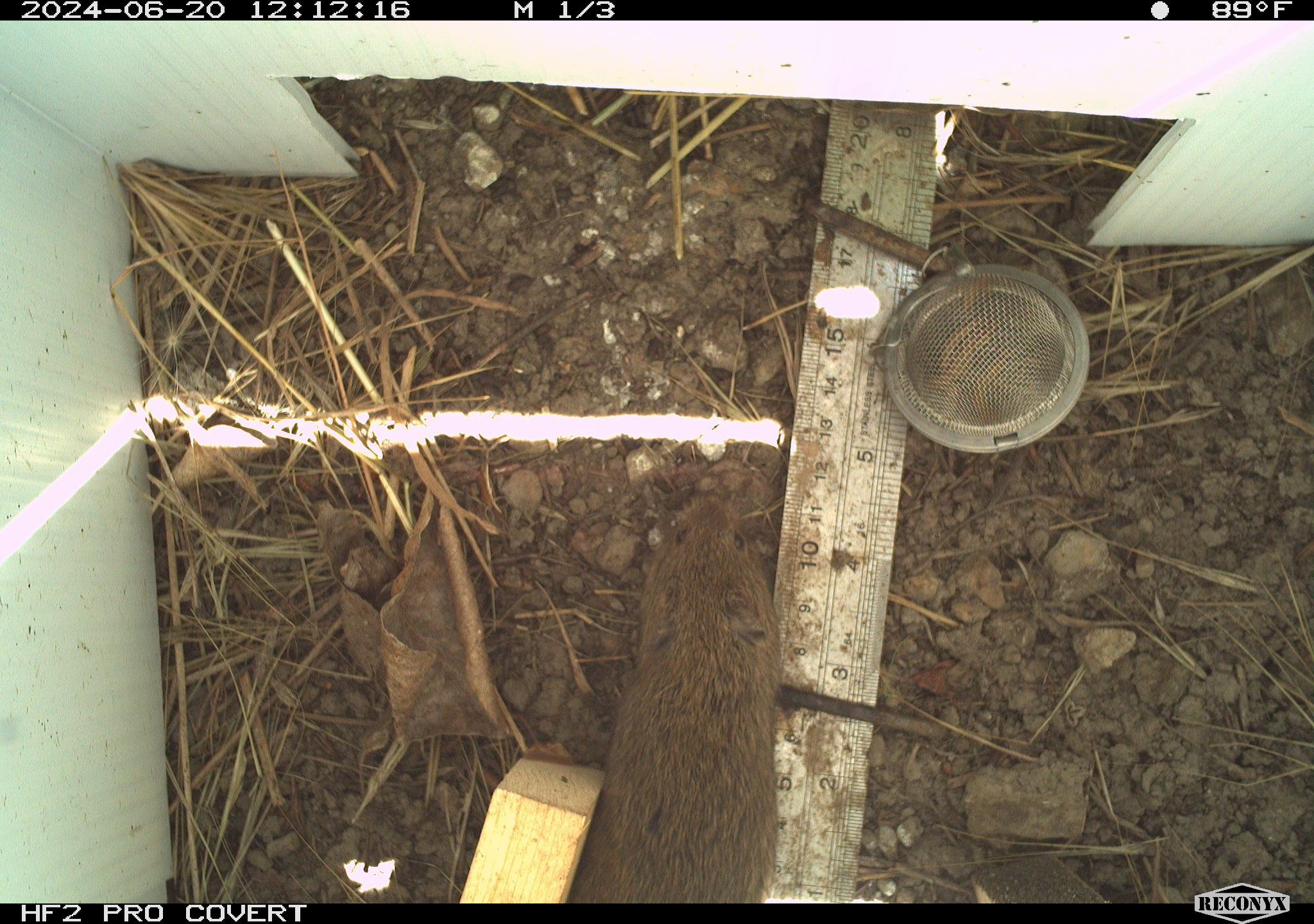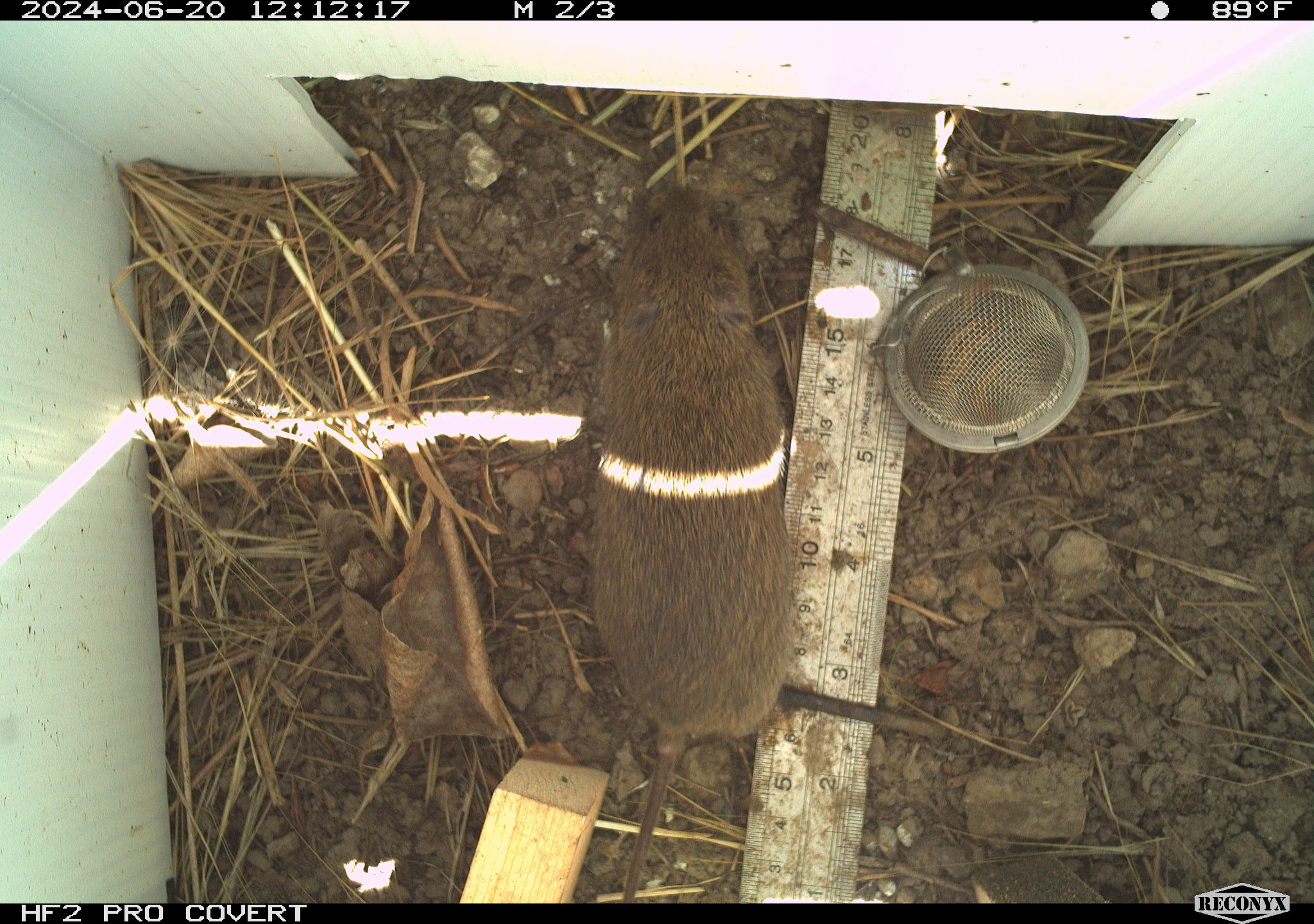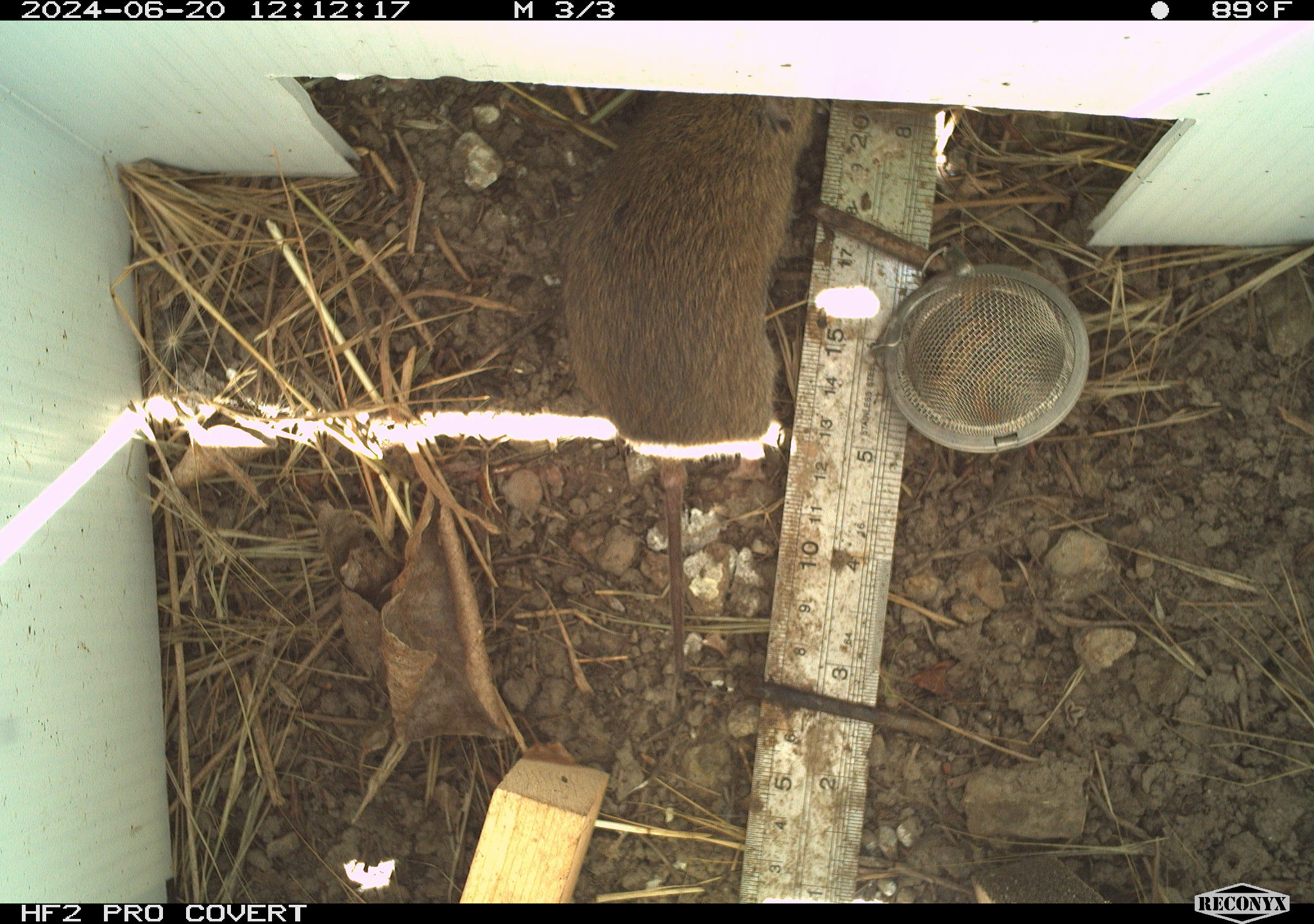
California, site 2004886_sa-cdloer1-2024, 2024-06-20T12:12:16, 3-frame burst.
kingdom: Animalia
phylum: Chordata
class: Mammalia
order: Rodentia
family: Cricetidae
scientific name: Arvicolinae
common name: voles, lemmings, and muskrats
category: arvicolinae subfamily